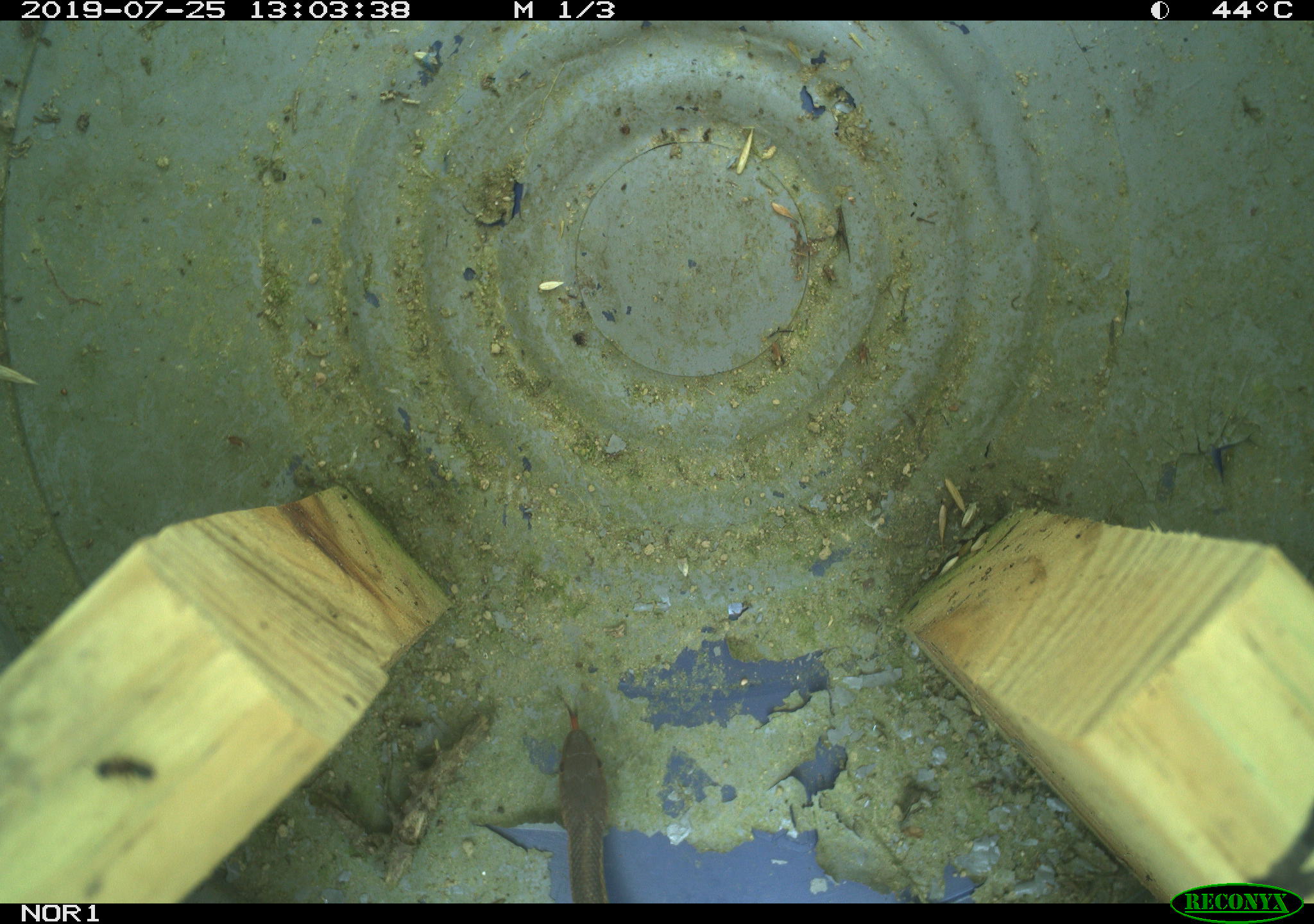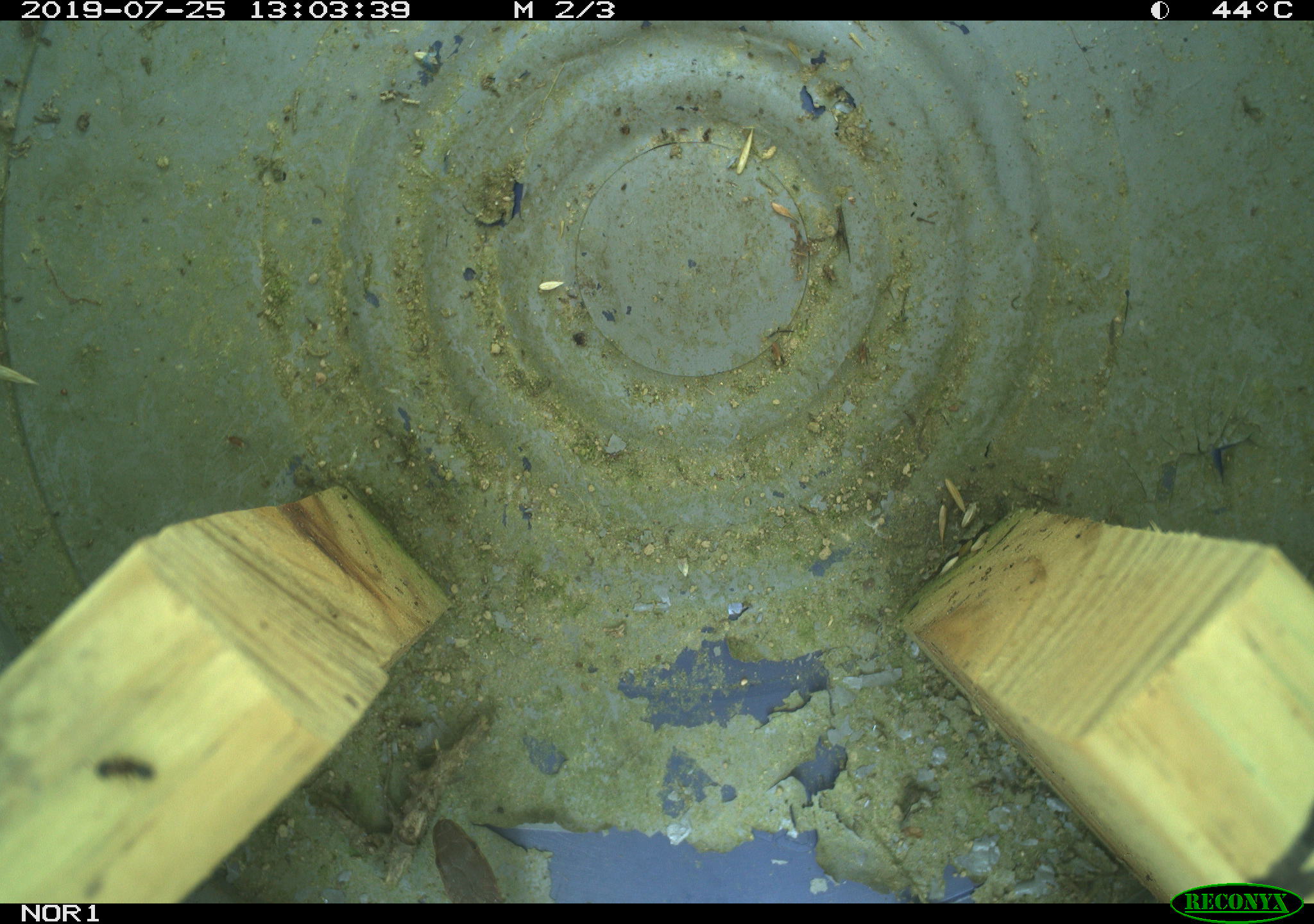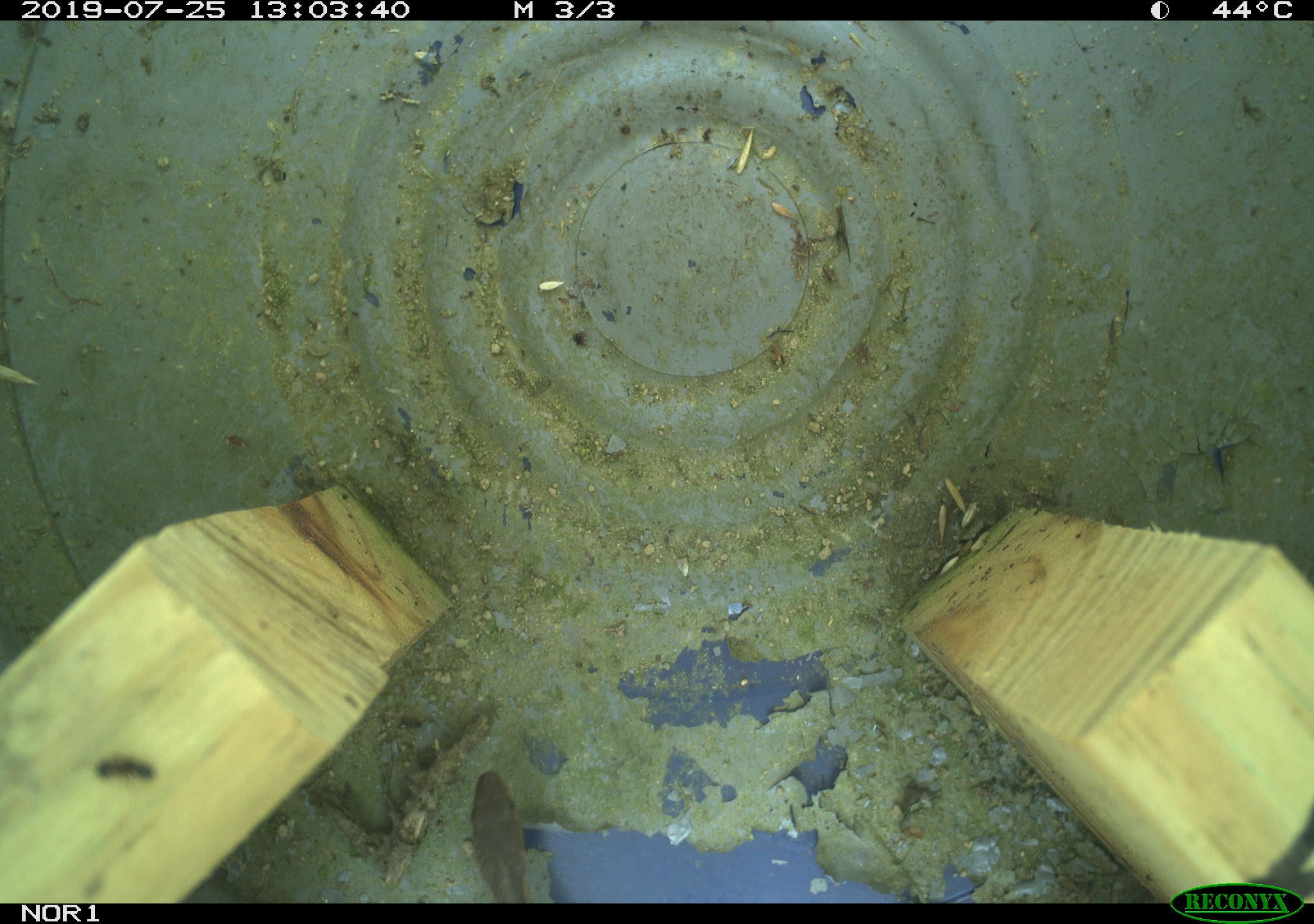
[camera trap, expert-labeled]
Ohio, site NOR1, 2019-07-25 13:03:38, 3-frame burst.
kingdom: Animalia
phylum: Chordata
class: Reptilia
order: Squamata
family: Colubridae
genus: Thamnophis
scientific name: Thamnophis sirtalis sirtalis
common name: eastern gartersnake